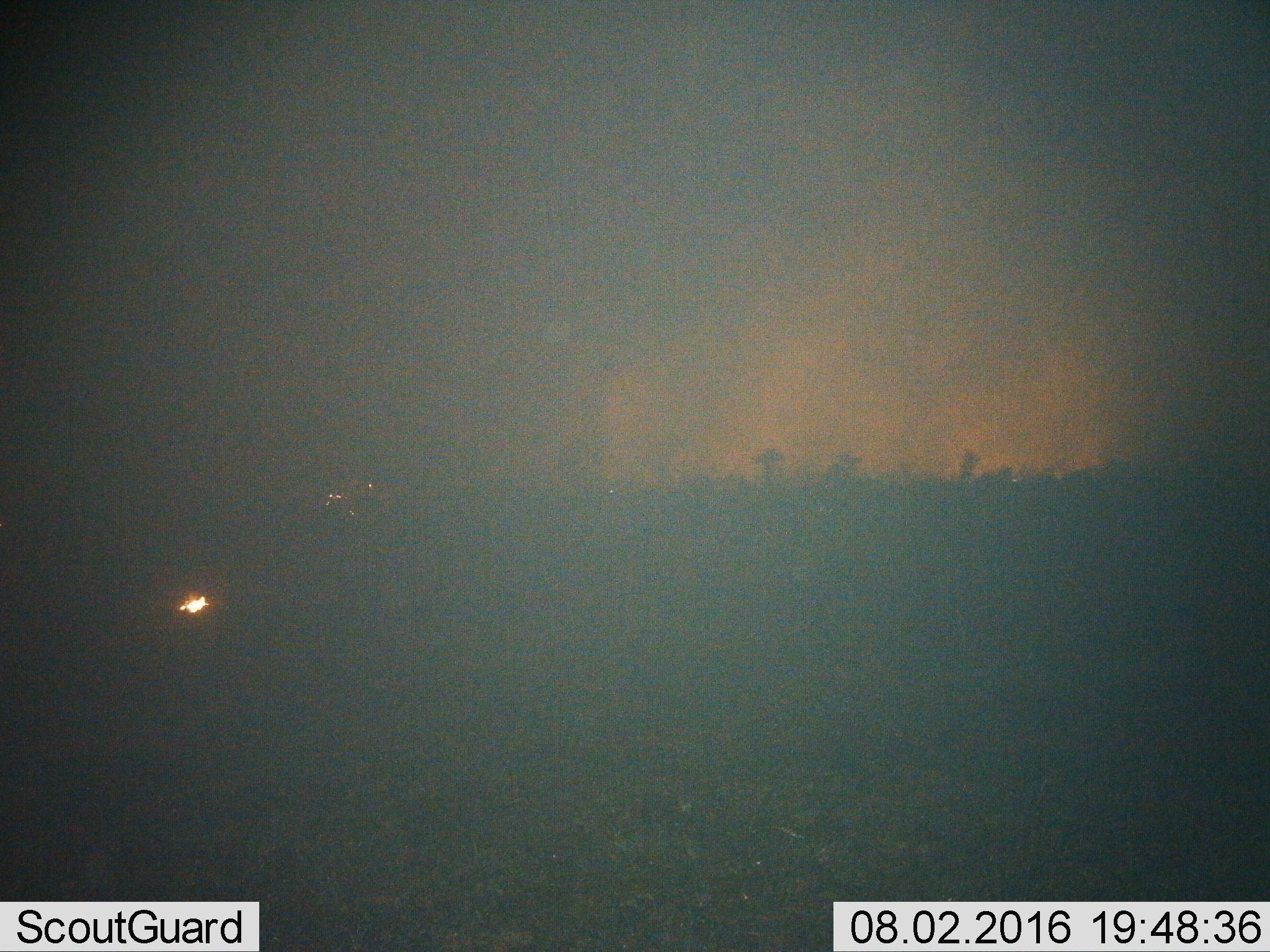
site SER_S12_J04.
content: unidentified animal